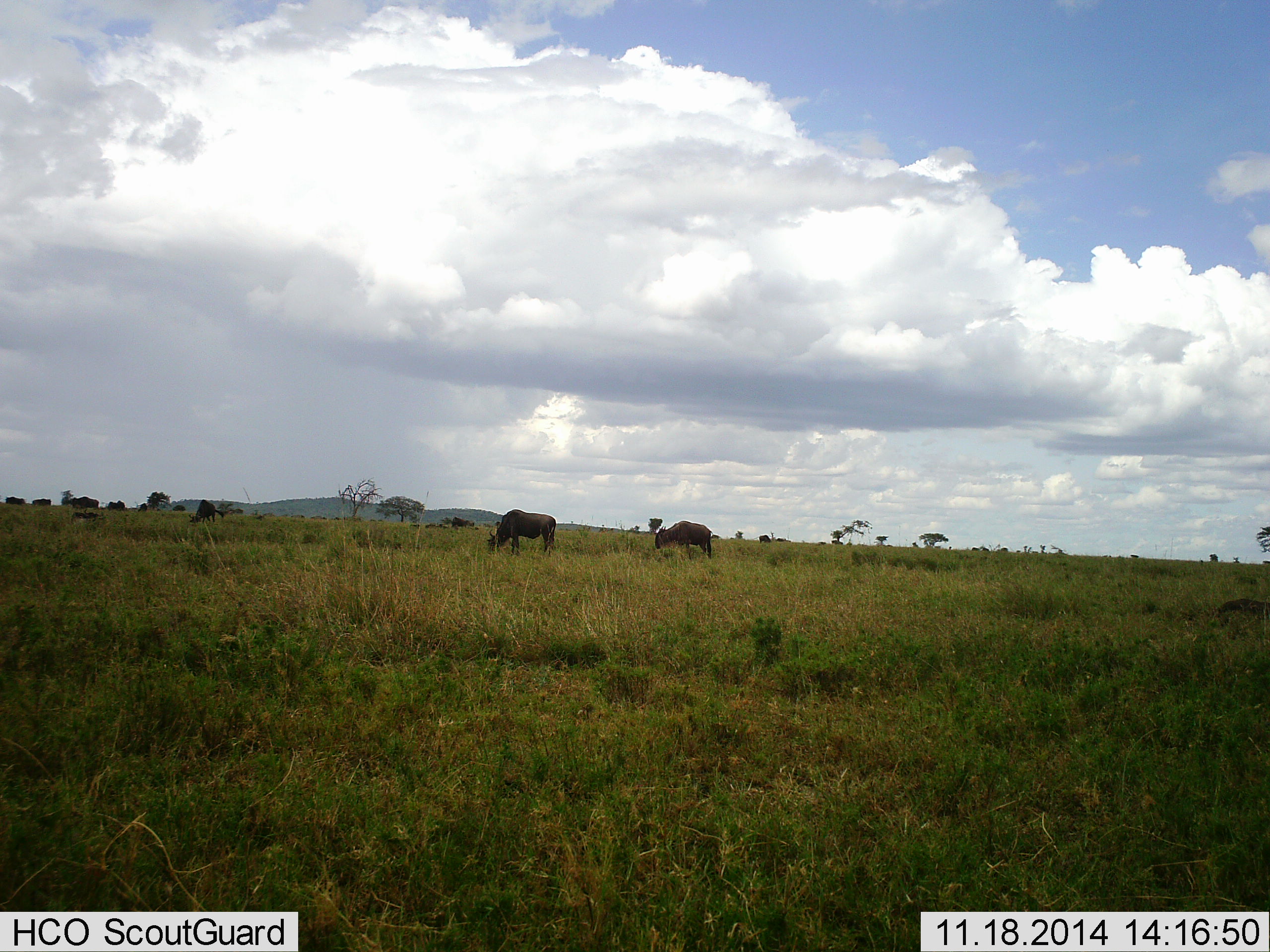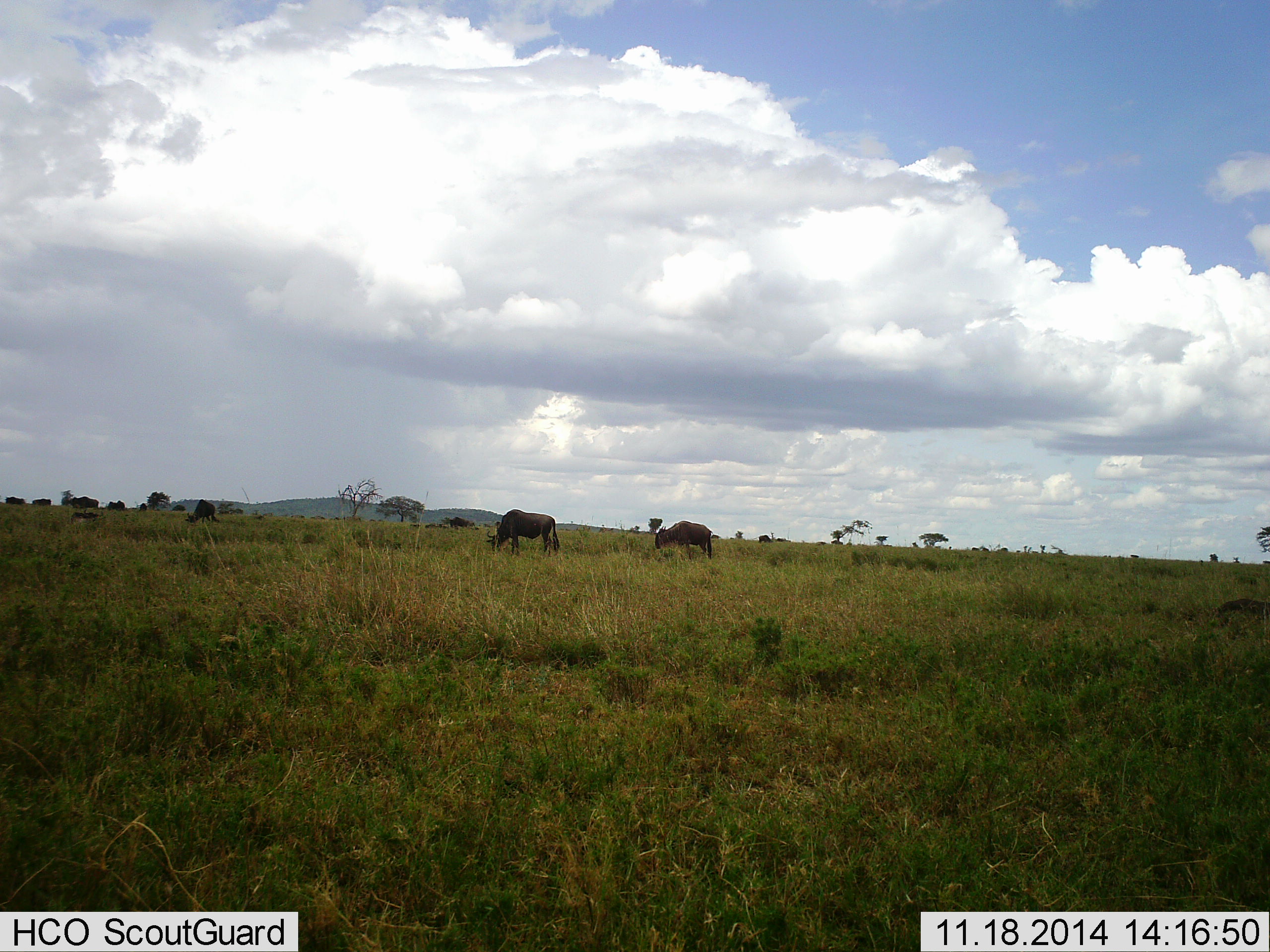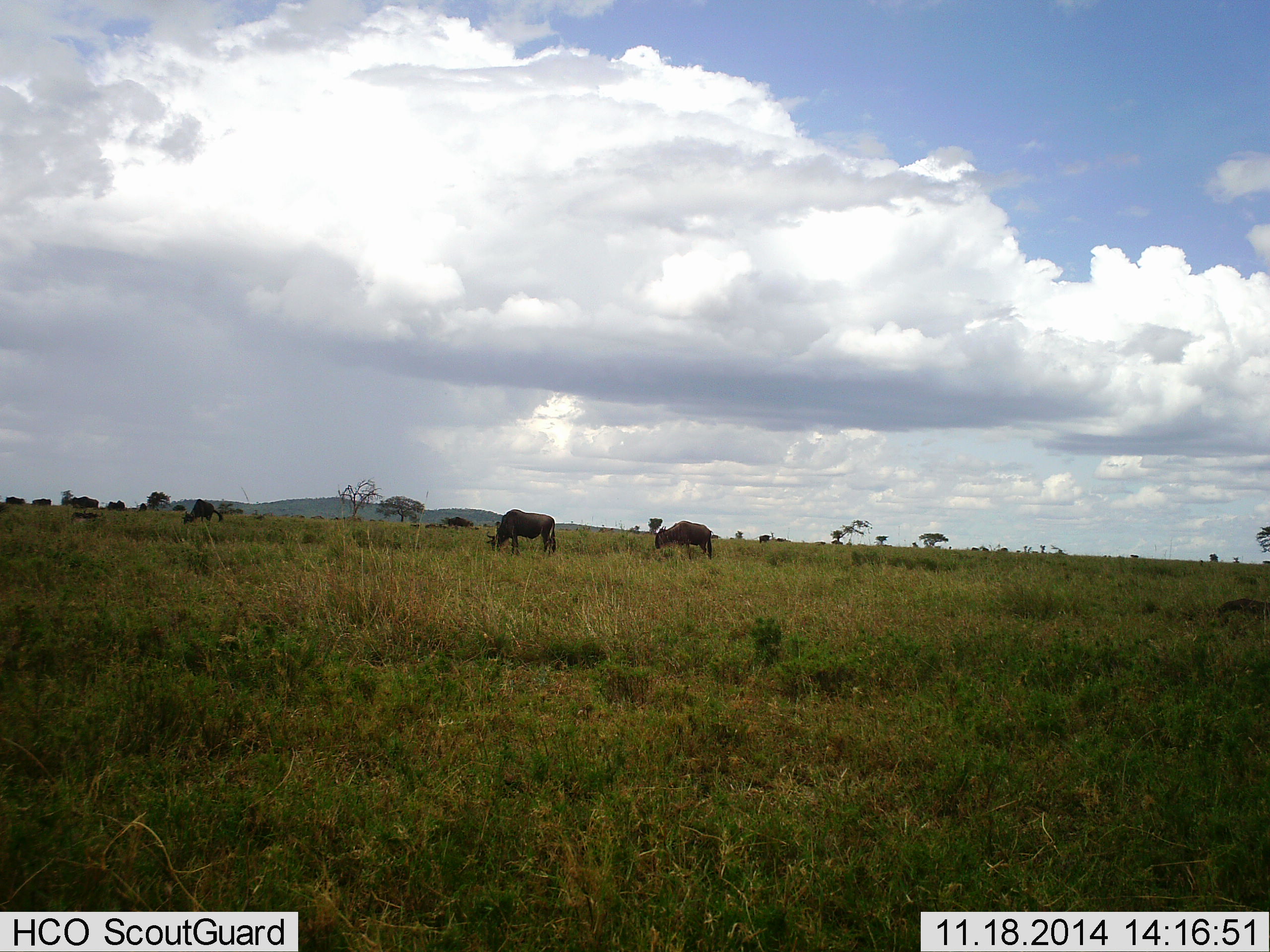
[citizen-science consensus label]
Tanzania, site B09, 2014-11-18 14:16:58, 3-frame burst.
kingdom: Animalia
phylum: Chordata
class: Mammalia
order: Artiodactyla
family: Bovidae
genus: Connochaetes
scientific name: Connochaetes taurinus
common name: blue wildebeest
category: wildebeest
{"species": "wildebeest (blue wildebeest) (Connochaetes taurinus)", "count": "4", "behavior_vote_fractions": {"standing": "40%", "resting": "0%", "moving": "0%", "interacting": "0%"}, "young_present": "0%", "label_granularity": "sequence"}